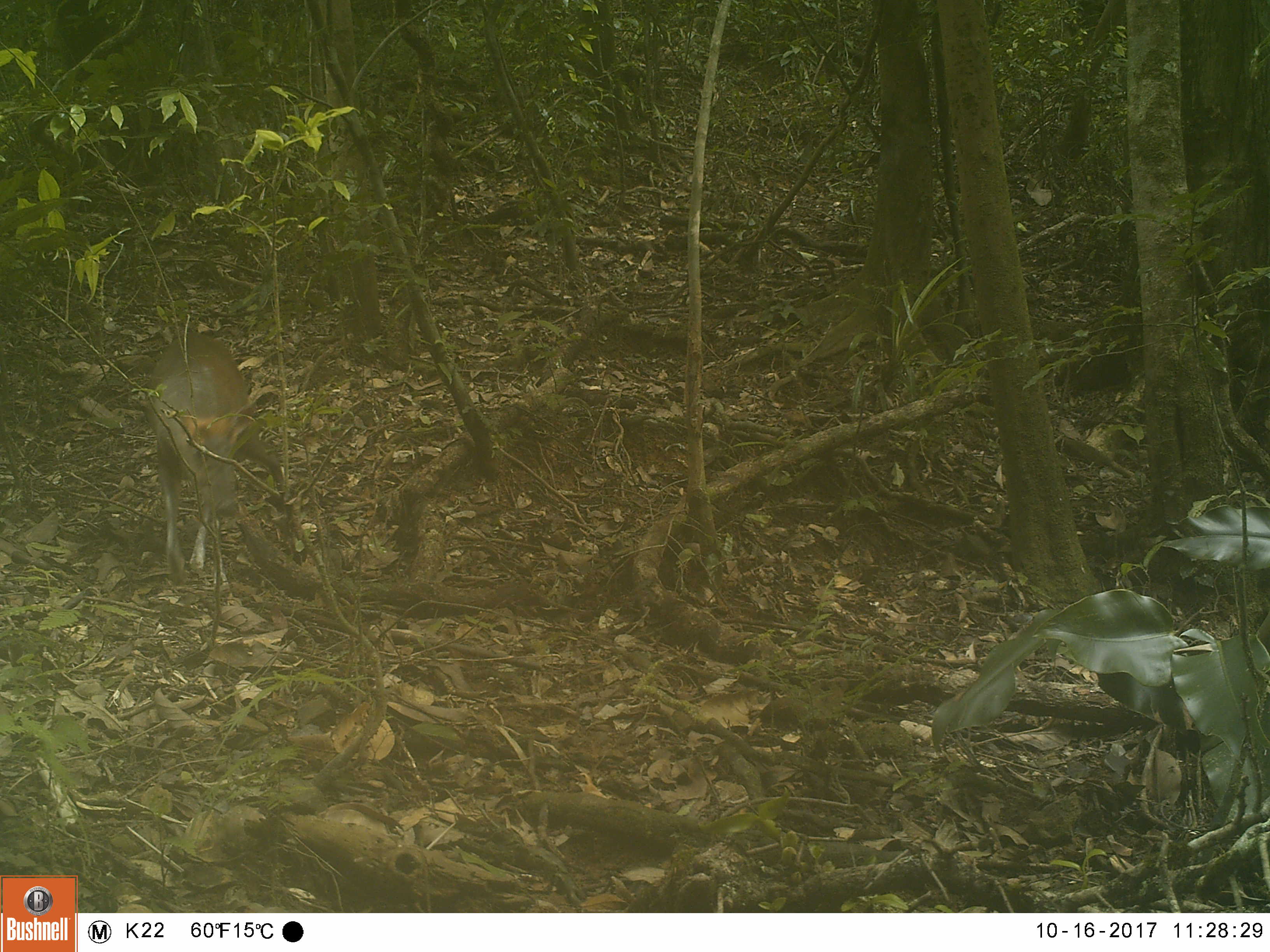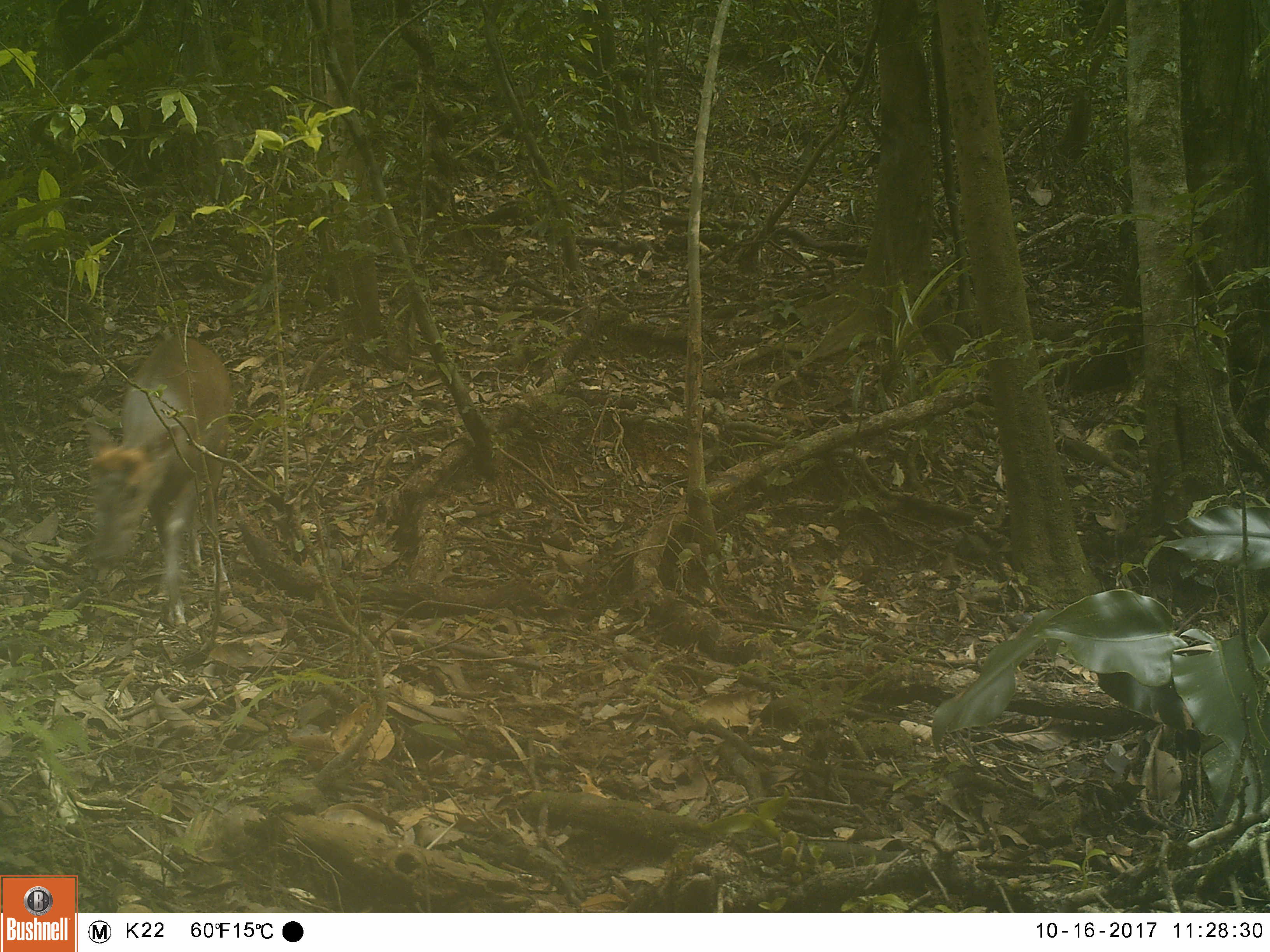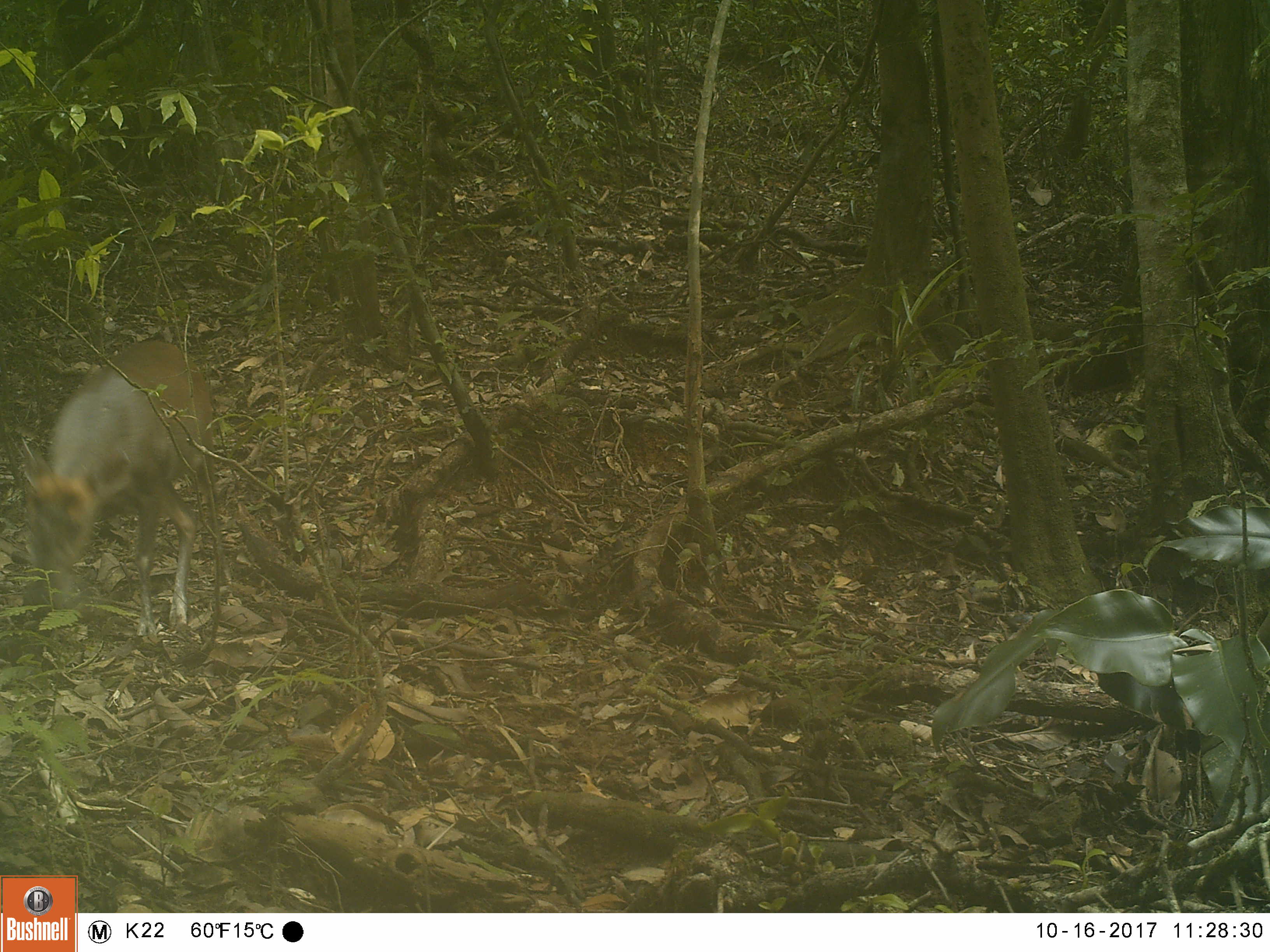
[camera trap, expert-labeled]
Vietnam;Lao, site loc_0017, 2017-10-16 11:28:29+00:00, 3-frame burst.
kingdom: Animalia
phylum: Chordata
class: Mammalia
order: Artiodactyla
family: Cervidae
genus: Muntiacus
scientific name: Muntiacus rooseveltorum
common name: roosevelt's muntjac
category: roosevelts muntjac group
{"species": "roosevelts muntjac group (roosevelt's muntjac) (Muntiacus rooseveltorum)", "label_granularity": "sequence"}